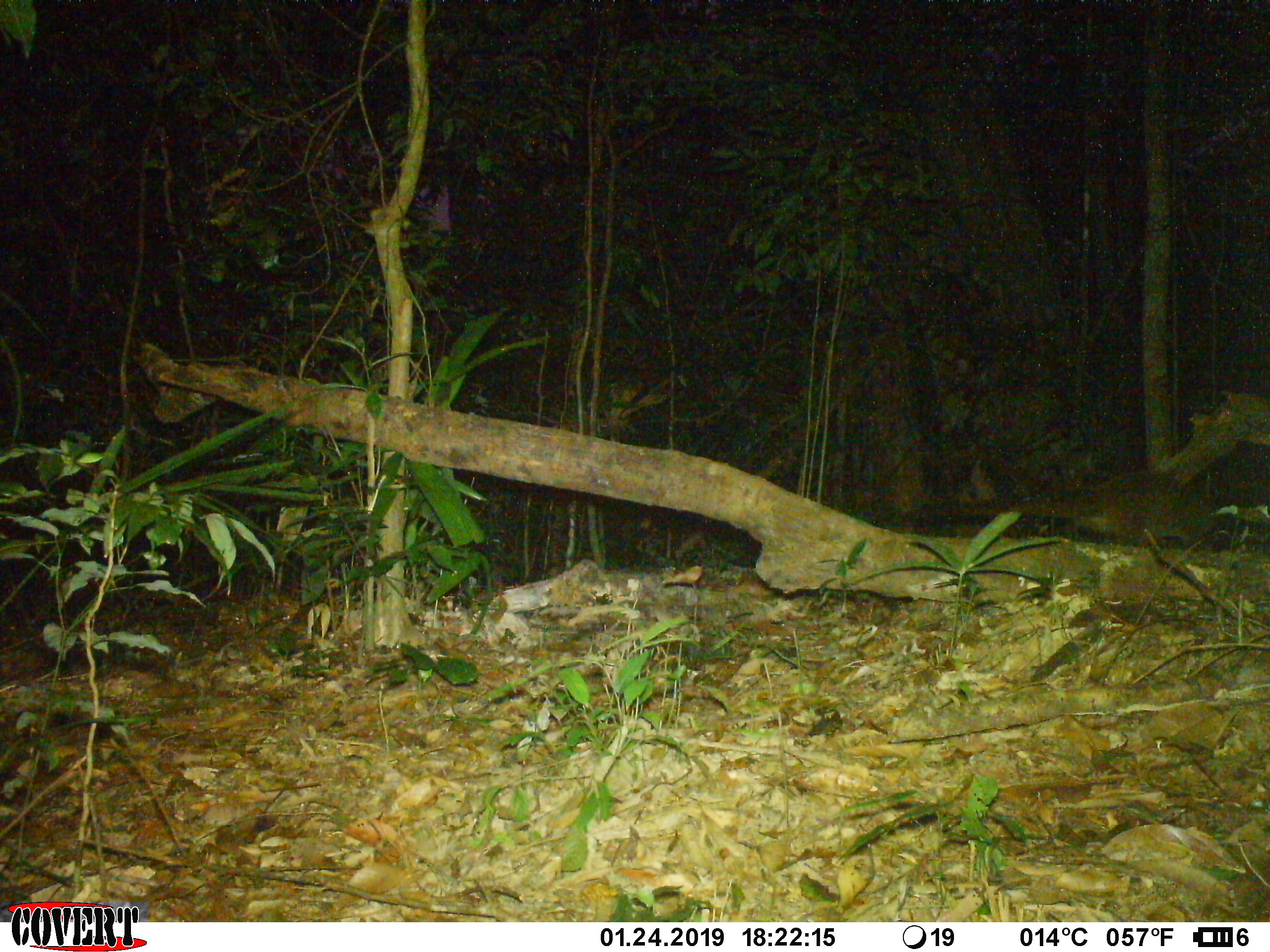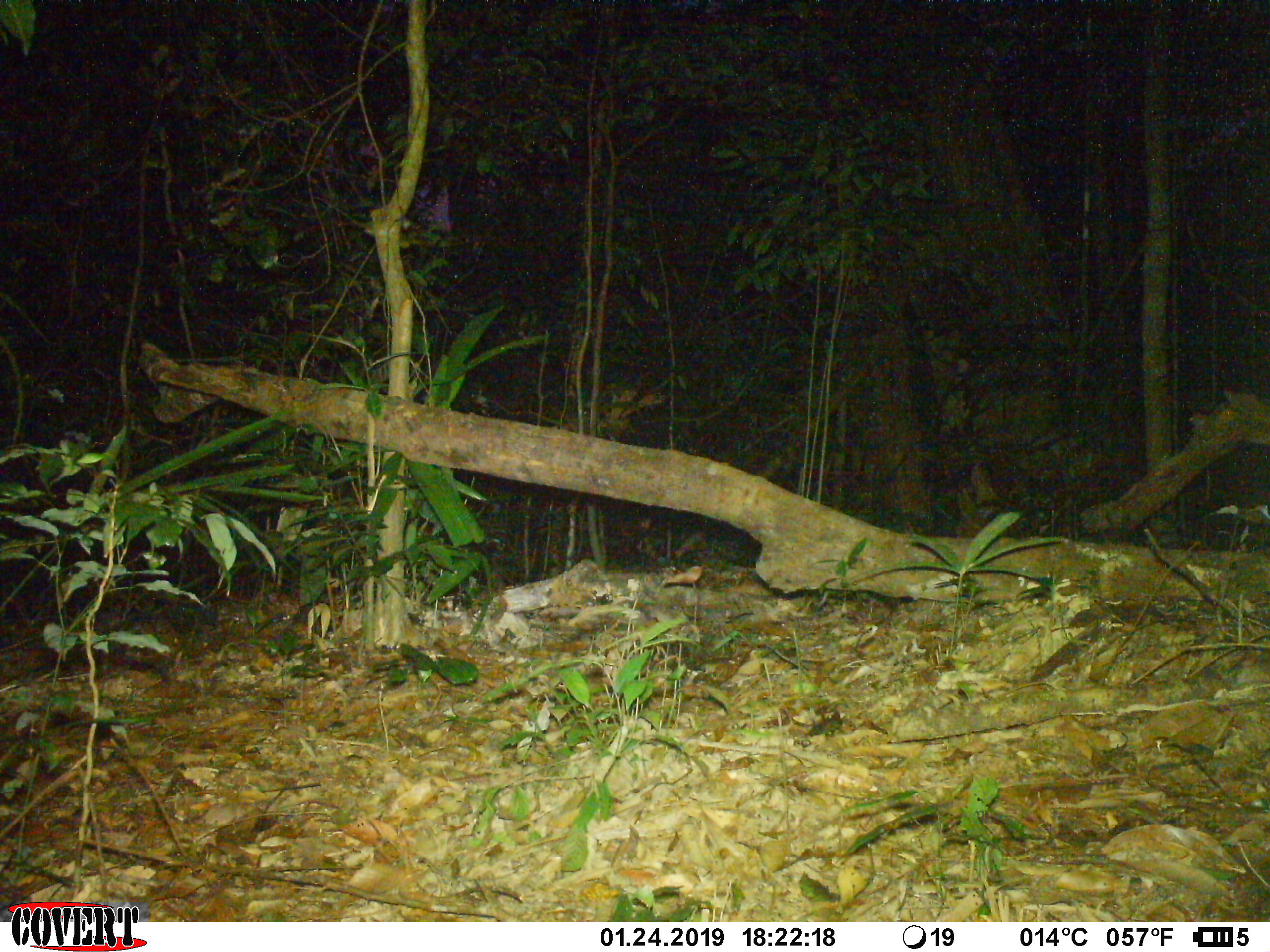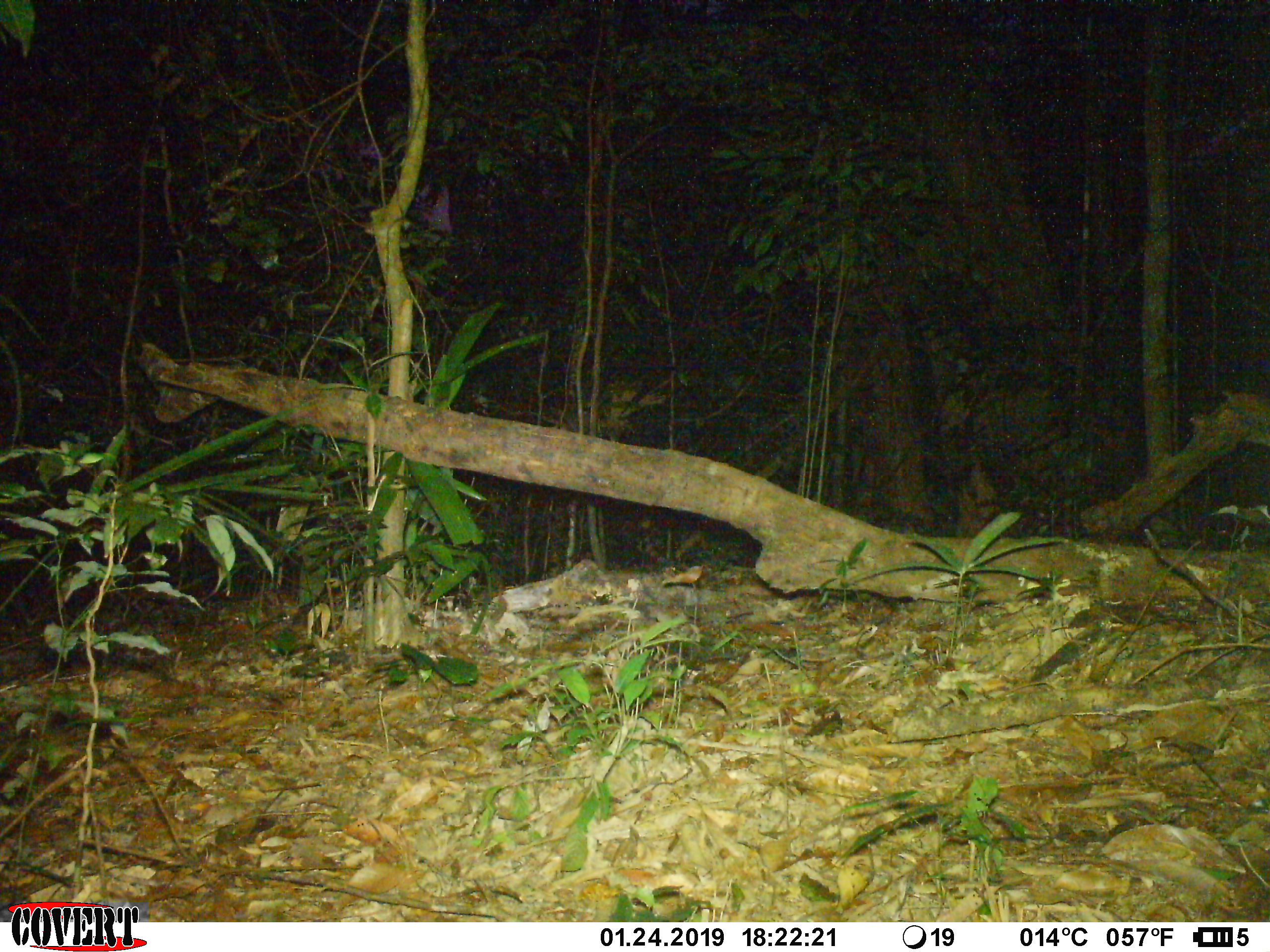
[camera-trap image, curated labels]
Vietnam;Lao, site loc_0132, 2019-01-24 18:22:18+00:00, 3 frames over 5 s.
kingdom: Animalia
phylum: Chordata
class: Mammalia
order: Carnivora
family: Viverridae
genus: Paguma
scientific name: Paguma larvata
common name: masked palm civet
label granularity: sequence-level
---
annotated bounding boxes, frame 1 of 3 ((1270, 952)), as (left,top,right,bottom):
masked palm civet: (918,466,1218,549)